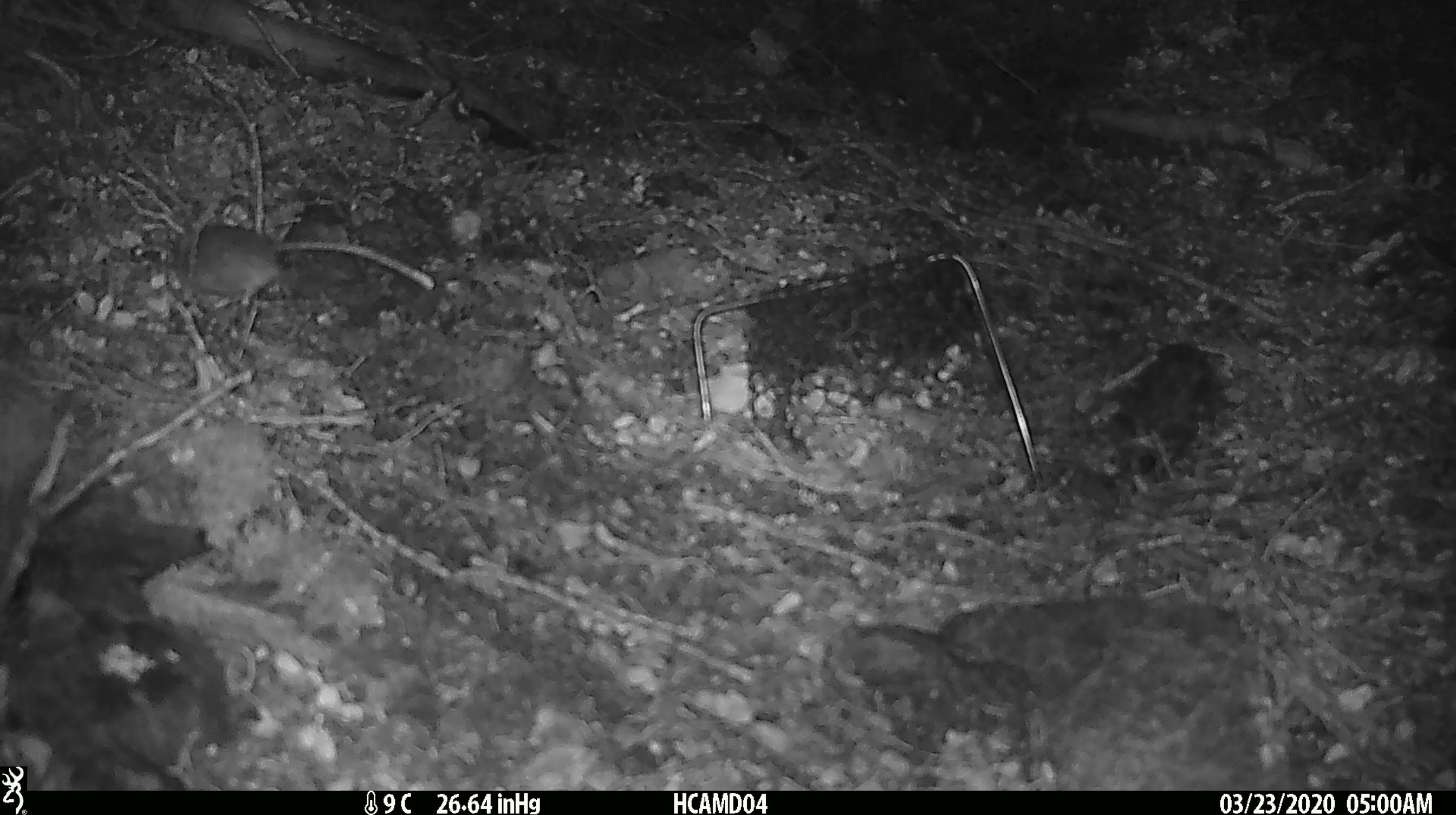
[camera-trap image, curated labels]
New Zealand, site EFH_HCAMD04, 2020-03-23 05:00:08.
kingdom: Animalia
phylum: Chordata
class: Mammalia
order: Rodentia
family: Muridae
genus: Mus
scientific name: Mus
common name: mouse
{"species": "mouse (Mus)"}